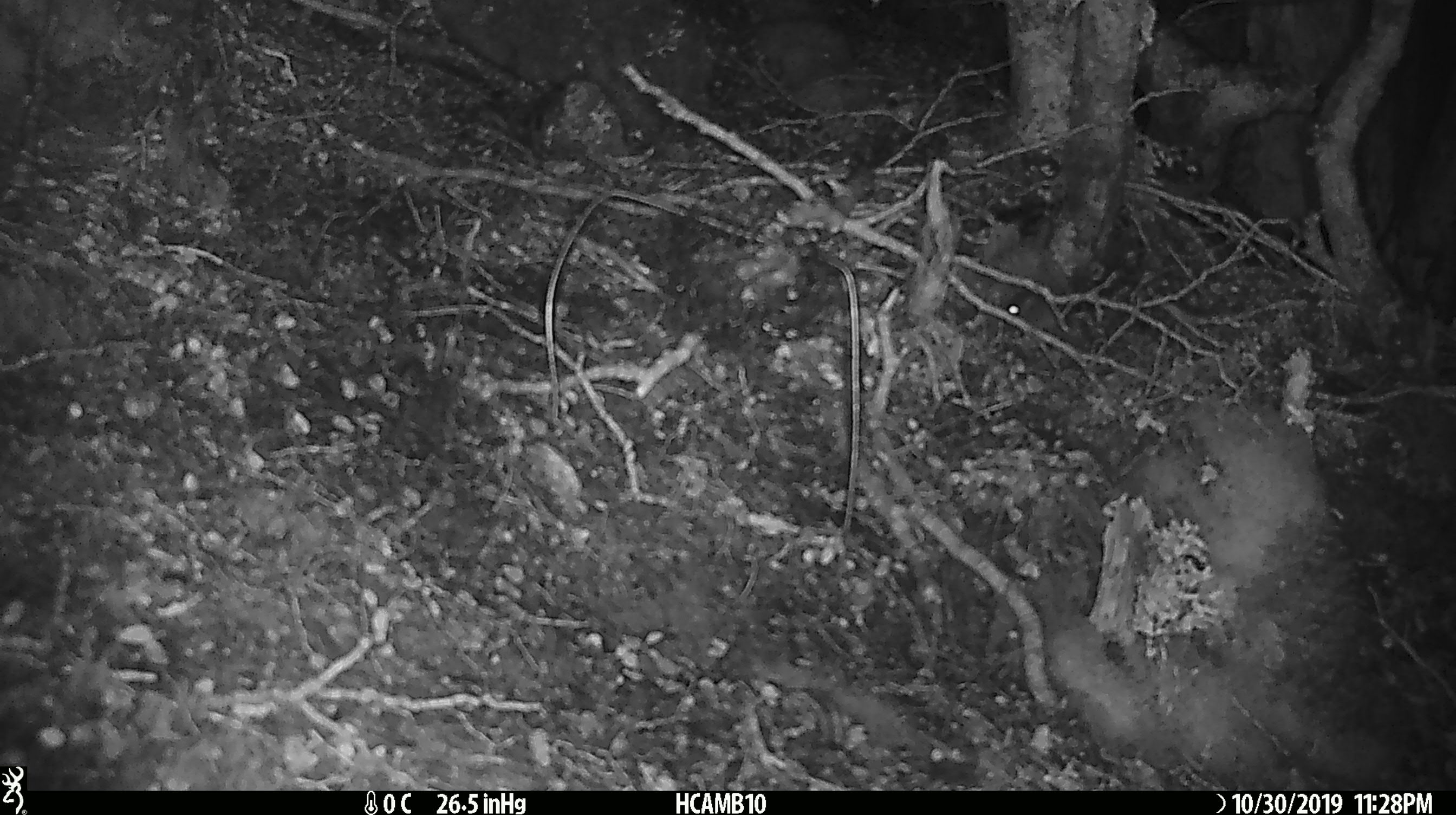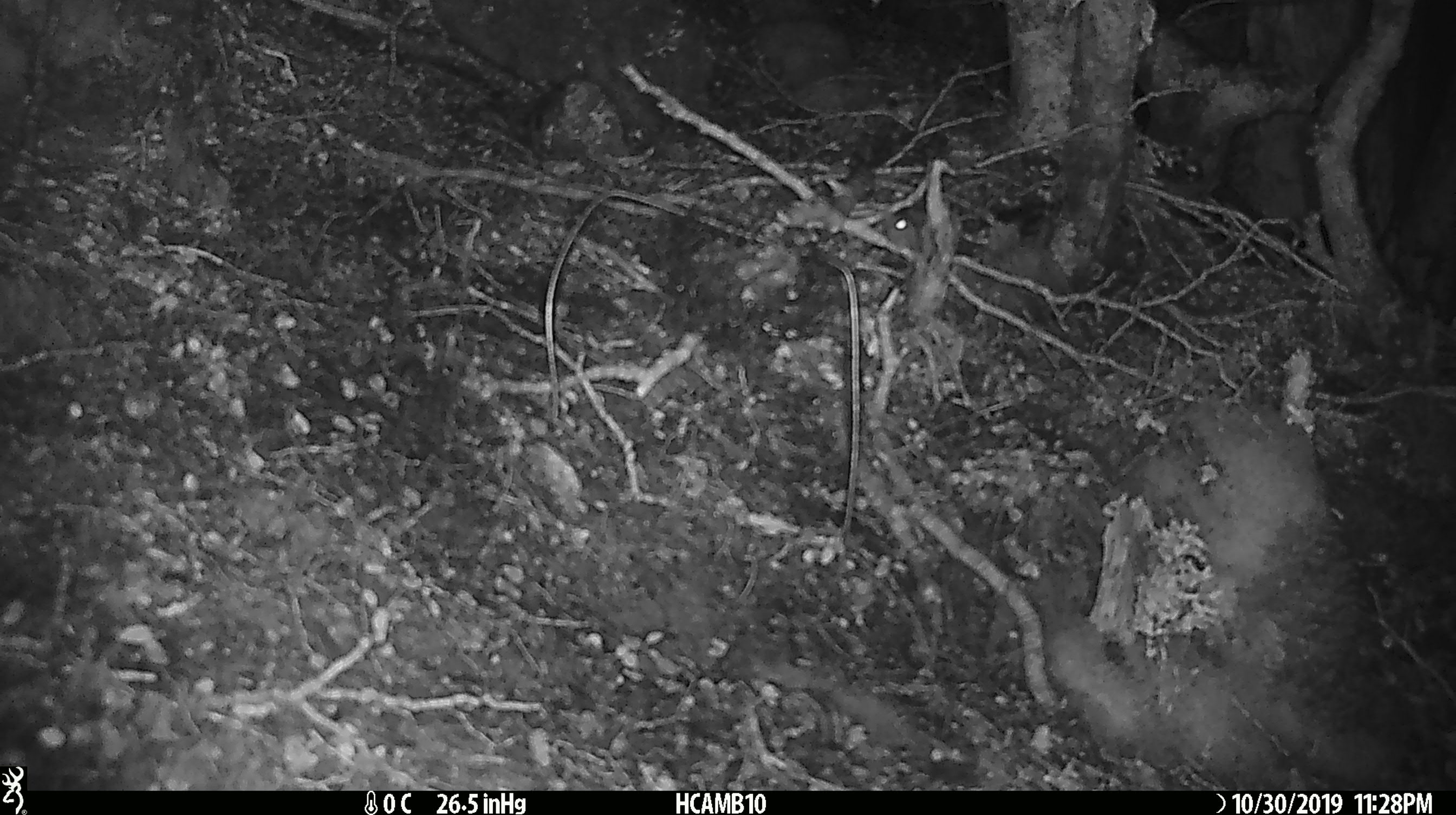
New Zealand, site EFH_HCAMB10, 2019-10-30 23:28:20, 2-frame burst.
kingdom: Animalia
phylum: Chordata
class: Mammalia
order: Rodentia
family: Muridae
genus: Mus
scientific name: Mus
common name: mouse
Mouse (Mus).